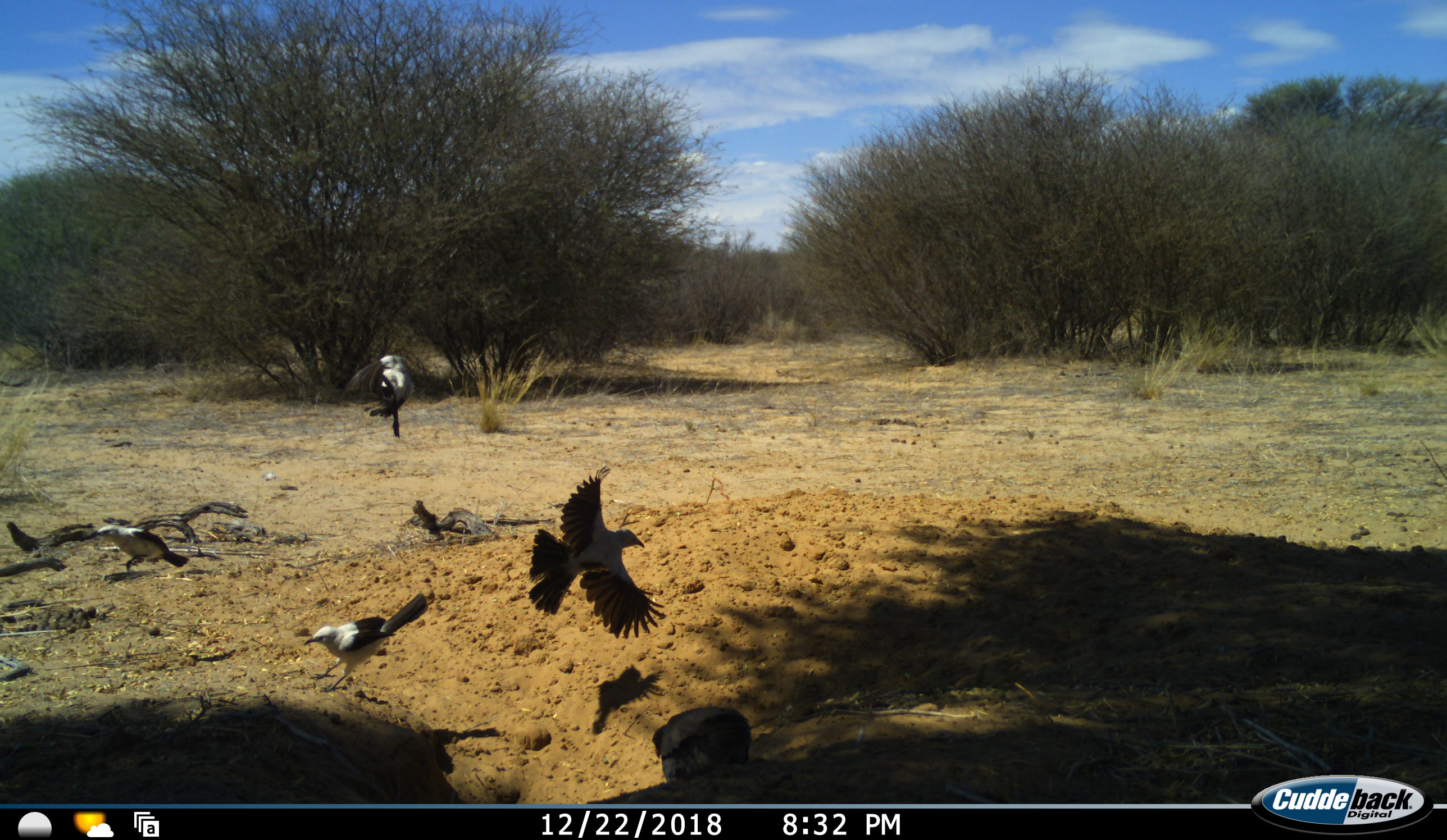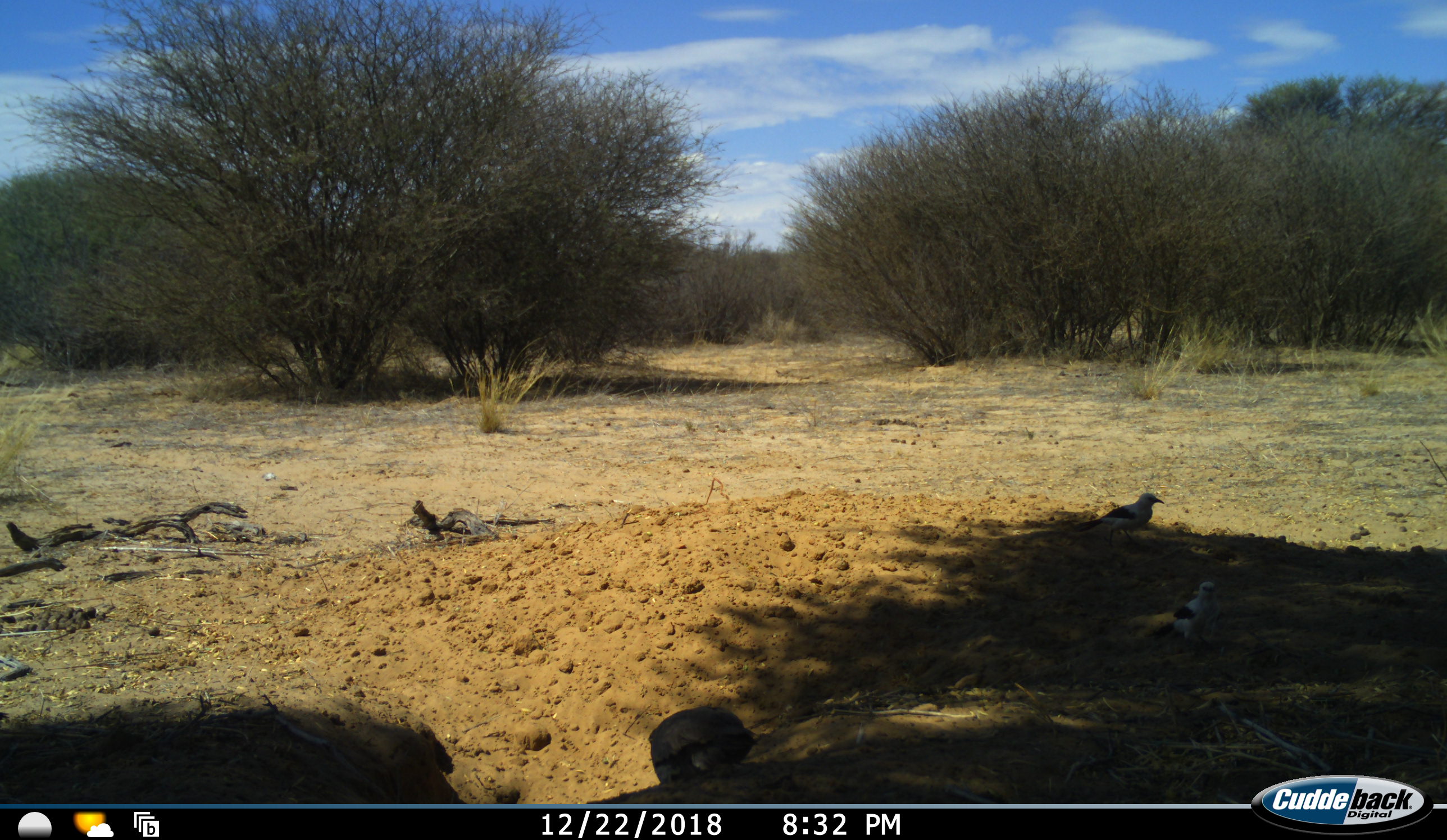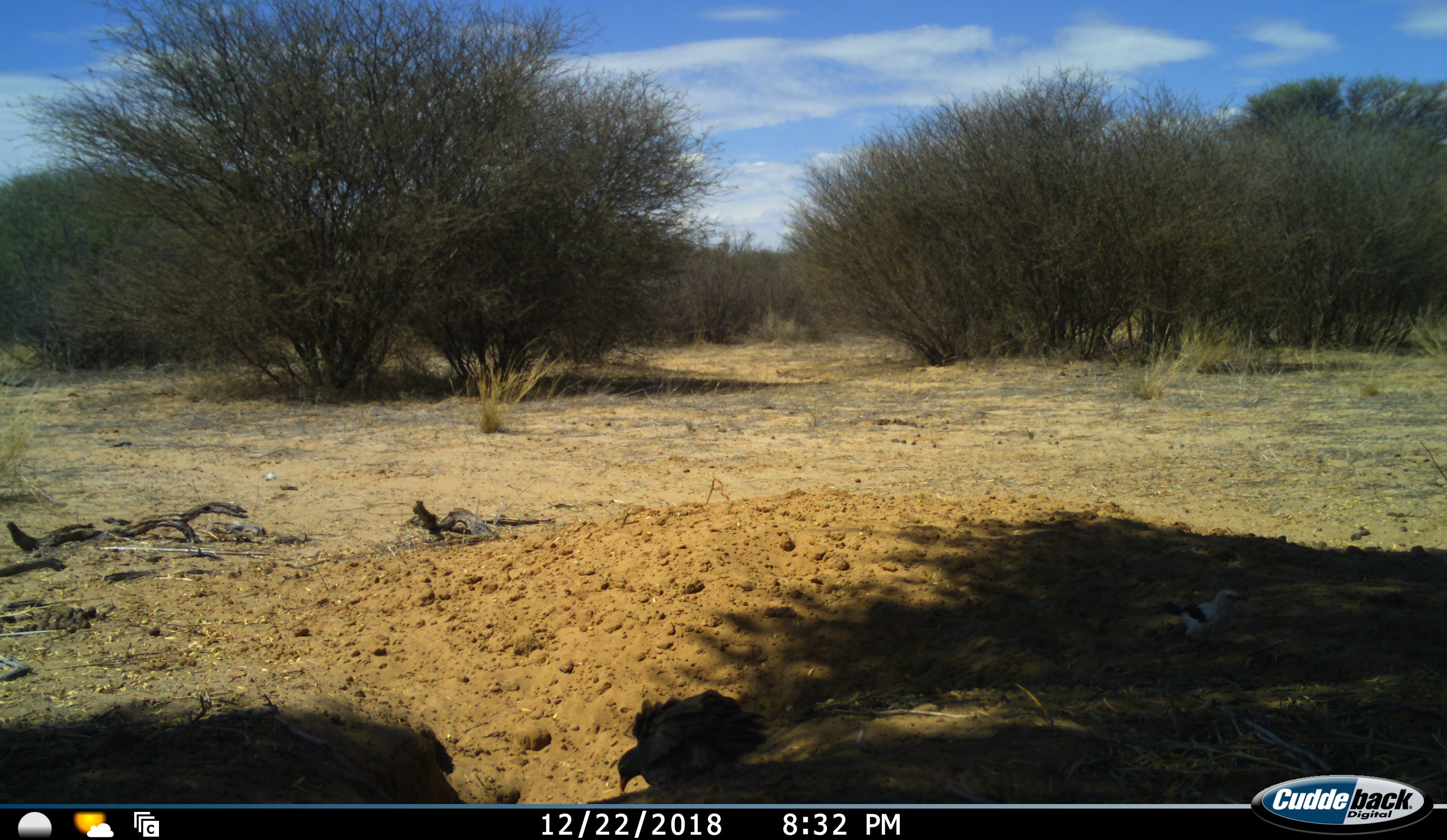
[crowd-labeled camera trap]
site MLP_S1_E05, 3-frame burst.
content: unidentified animal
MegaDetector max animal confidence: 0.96